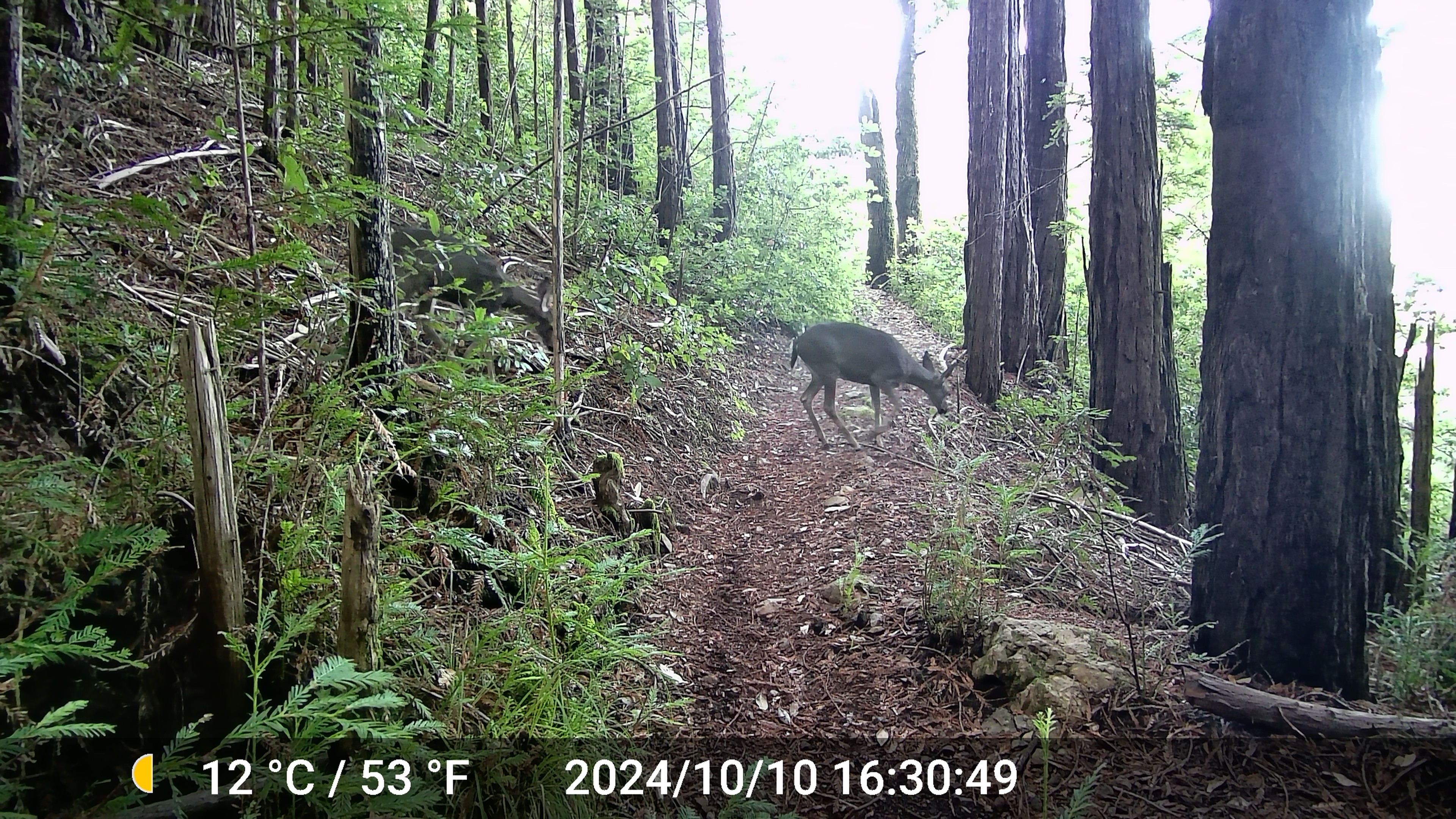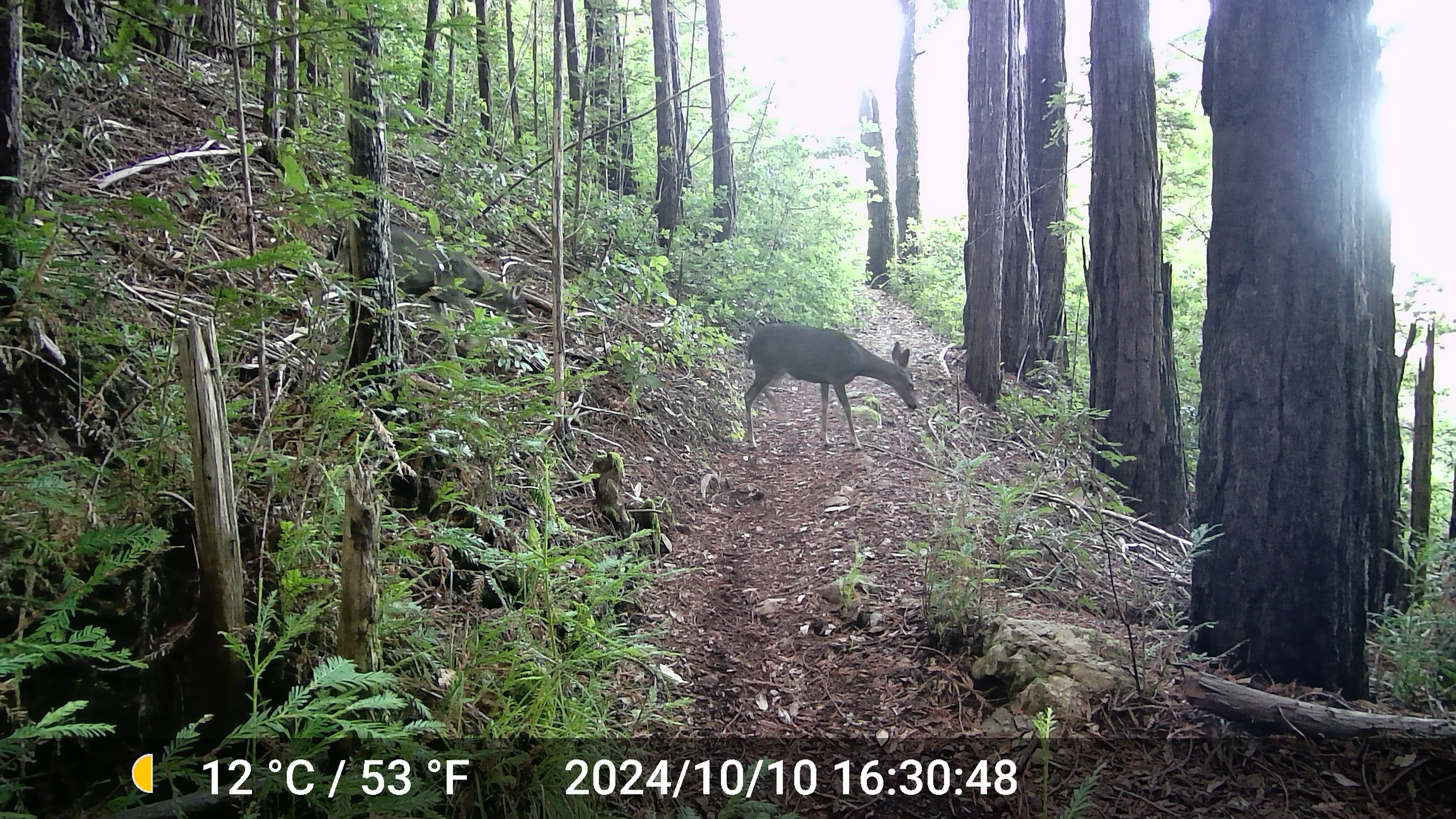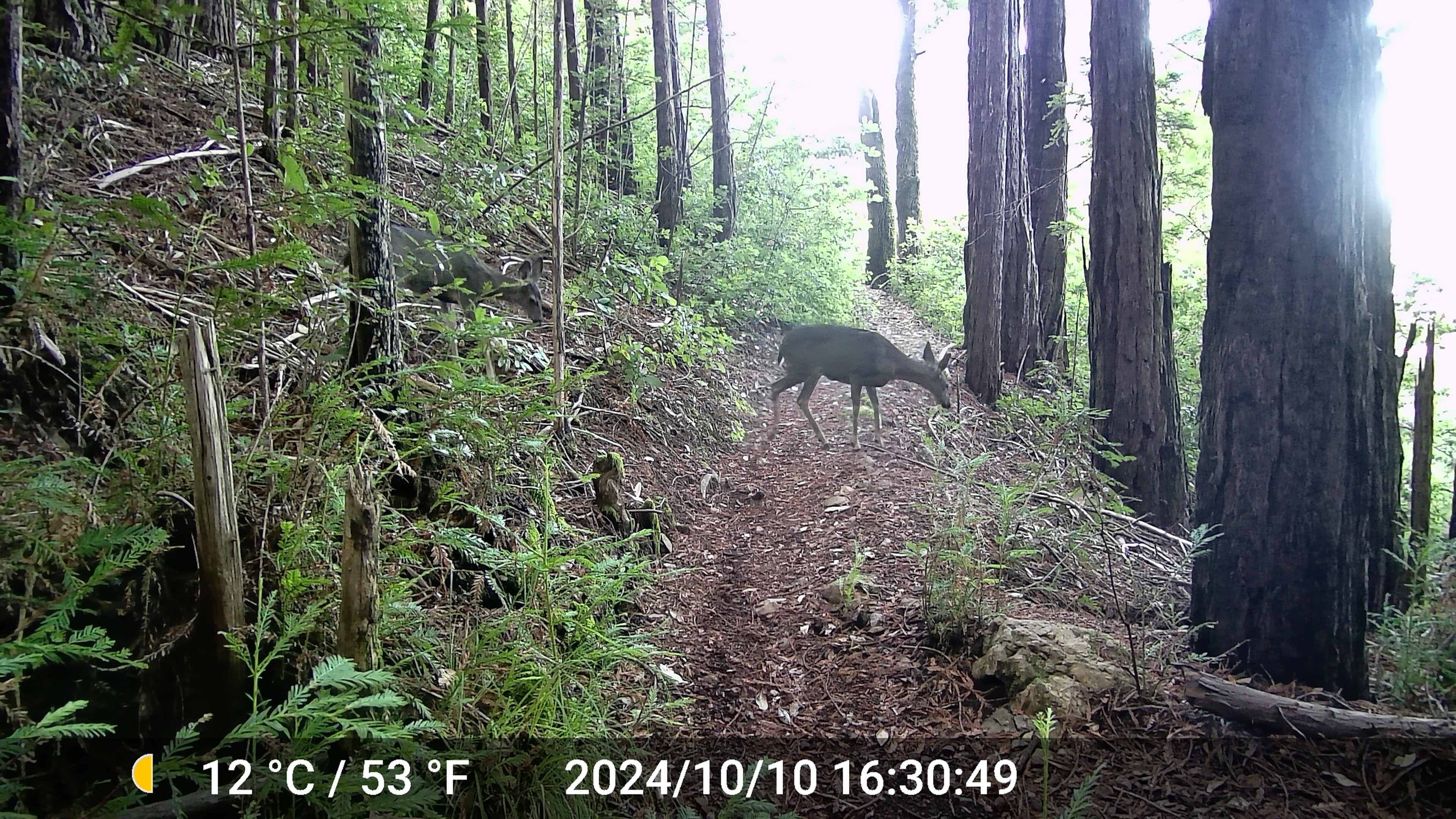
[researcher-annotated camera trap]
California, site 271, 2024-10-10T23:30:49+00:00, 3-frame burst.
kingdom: Animalia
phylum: Chordata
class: Mammalia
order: Artiodactyla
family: Cervidae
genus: Odocoileus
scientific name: Odocoileus hemionus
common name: mule deer